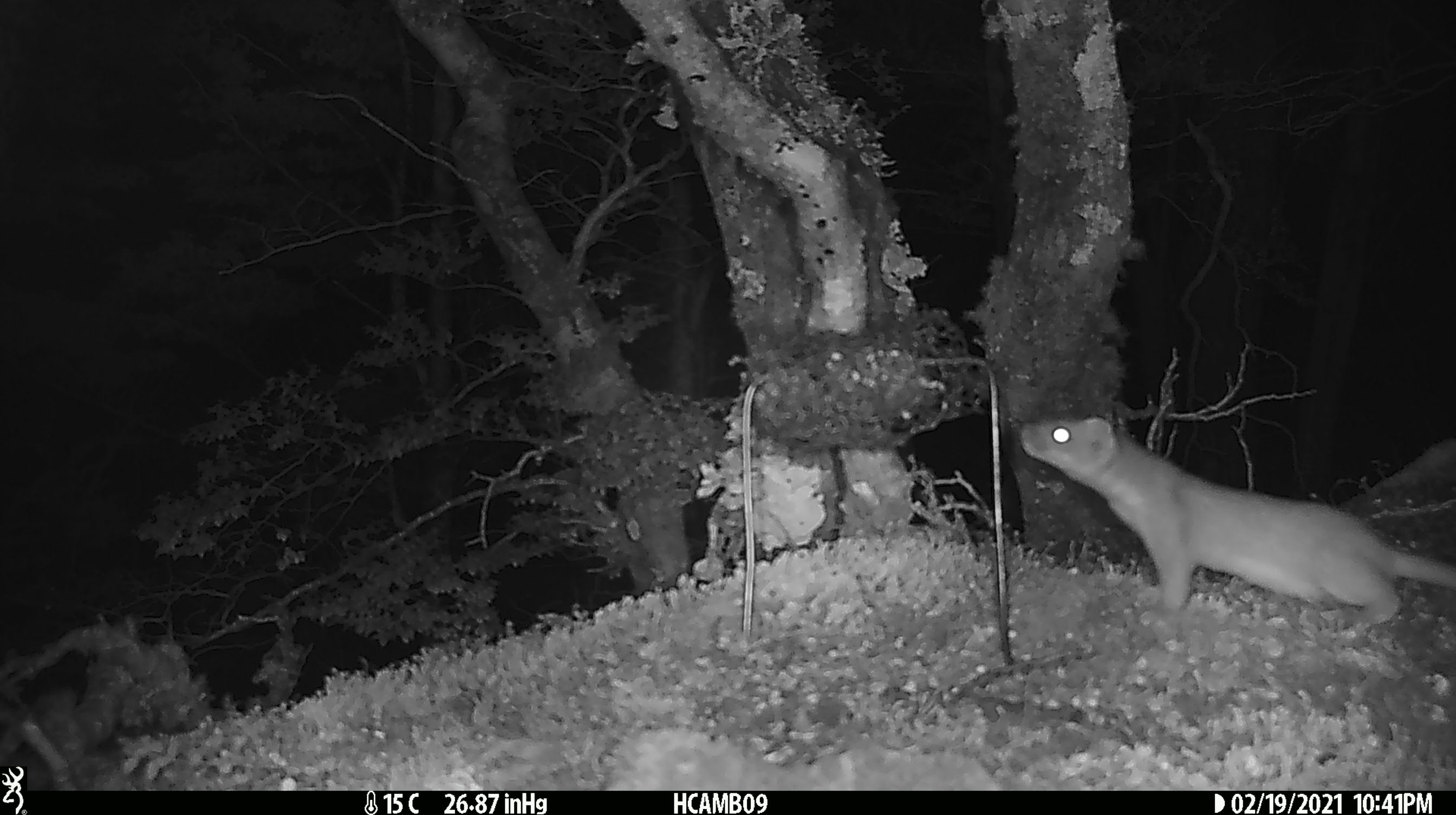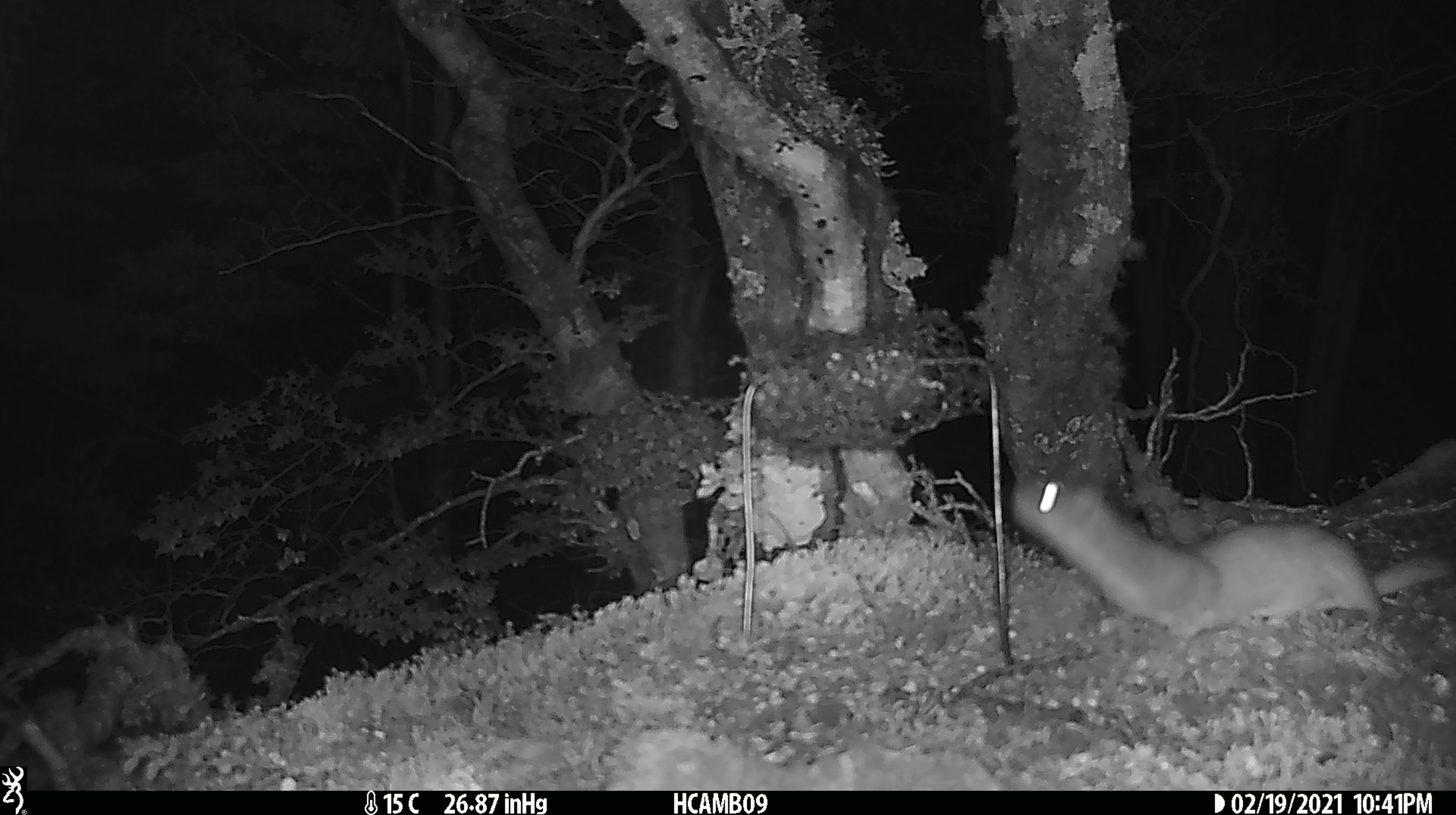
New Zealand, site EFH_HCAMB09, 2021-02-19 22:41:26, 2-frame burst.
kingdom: Animalia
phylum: Chordata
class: Mammalia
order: Carnivora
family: Mustelidae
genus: Mustela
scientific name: Mustela erminea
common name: stoat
Stoat (Mustela erminea).